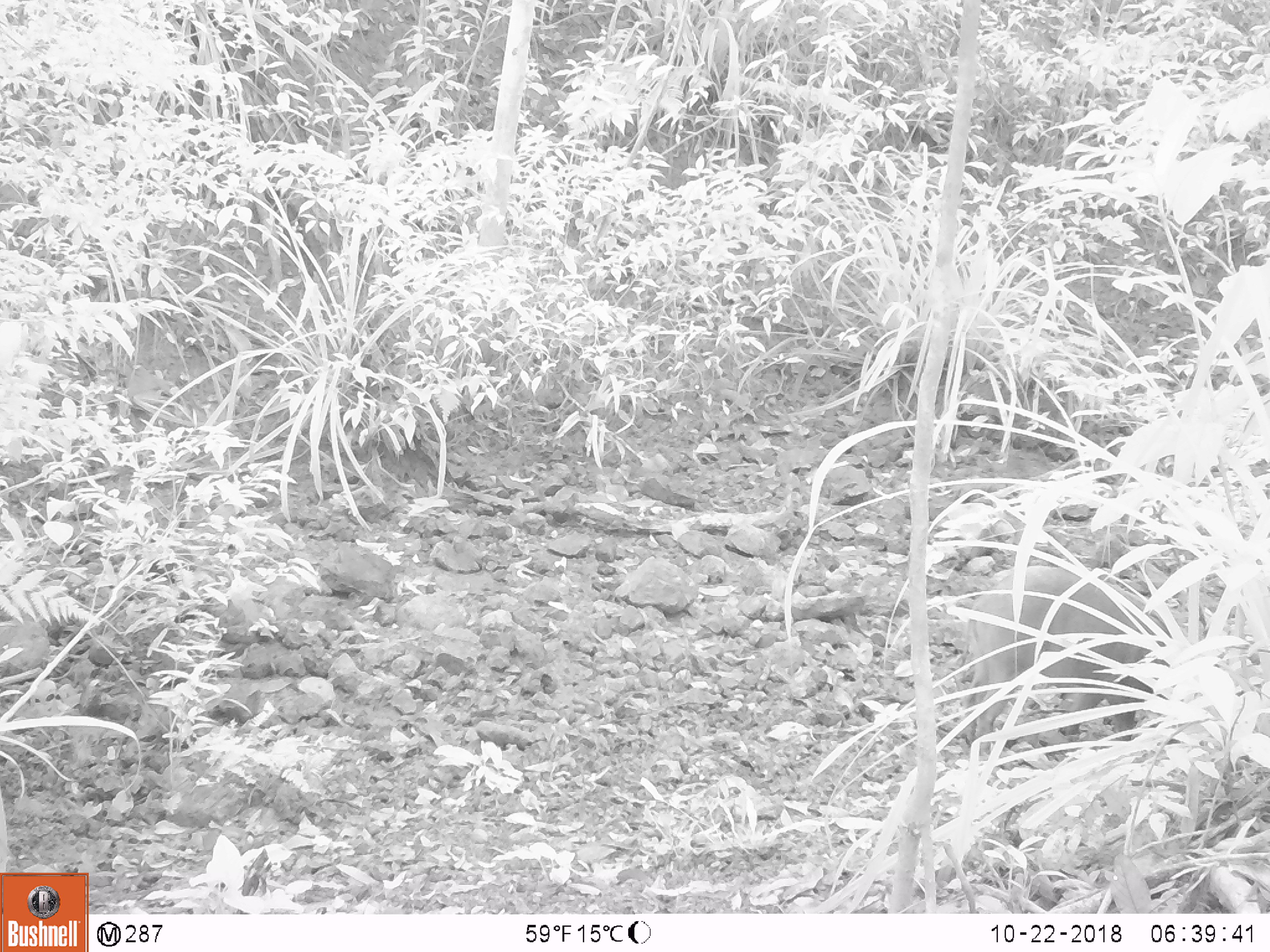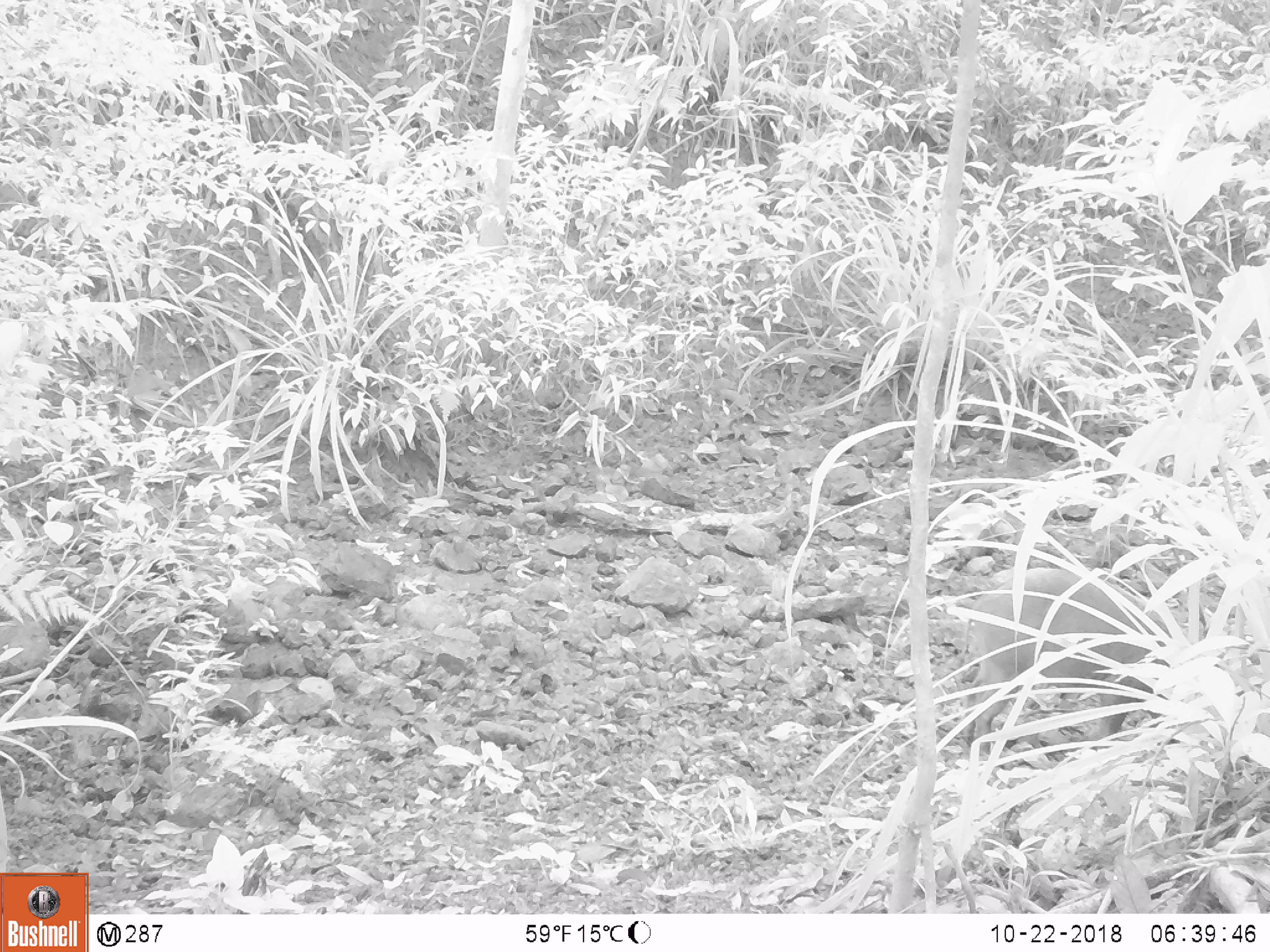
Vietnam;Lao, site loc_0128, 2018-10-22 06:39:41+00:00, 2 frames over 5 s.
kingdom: Animalia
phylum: Chordata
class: Mammalia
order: Artiodactyla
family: Suidae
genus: Sus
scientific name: Sus scrofa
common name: eurasian wild pig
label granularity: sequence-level